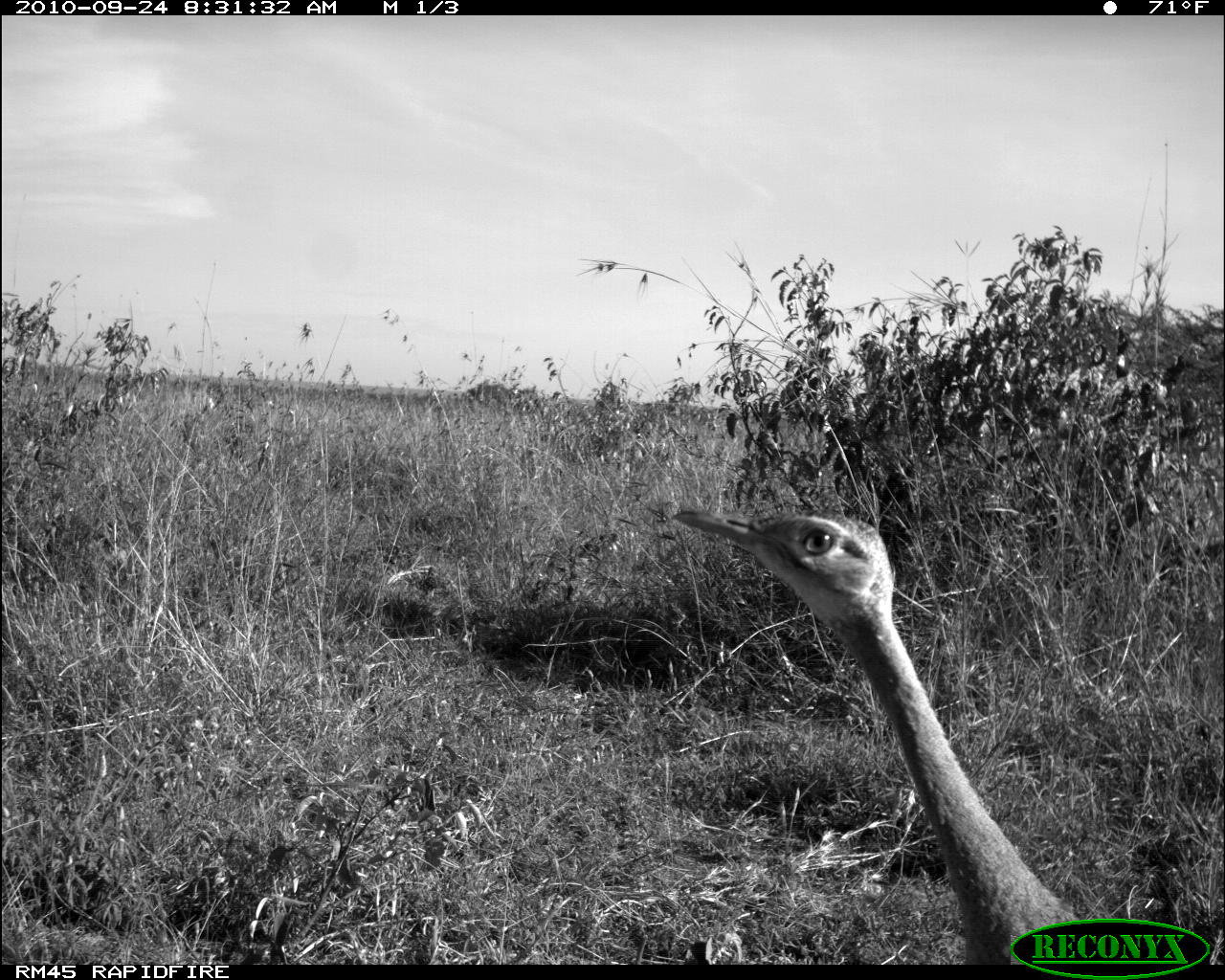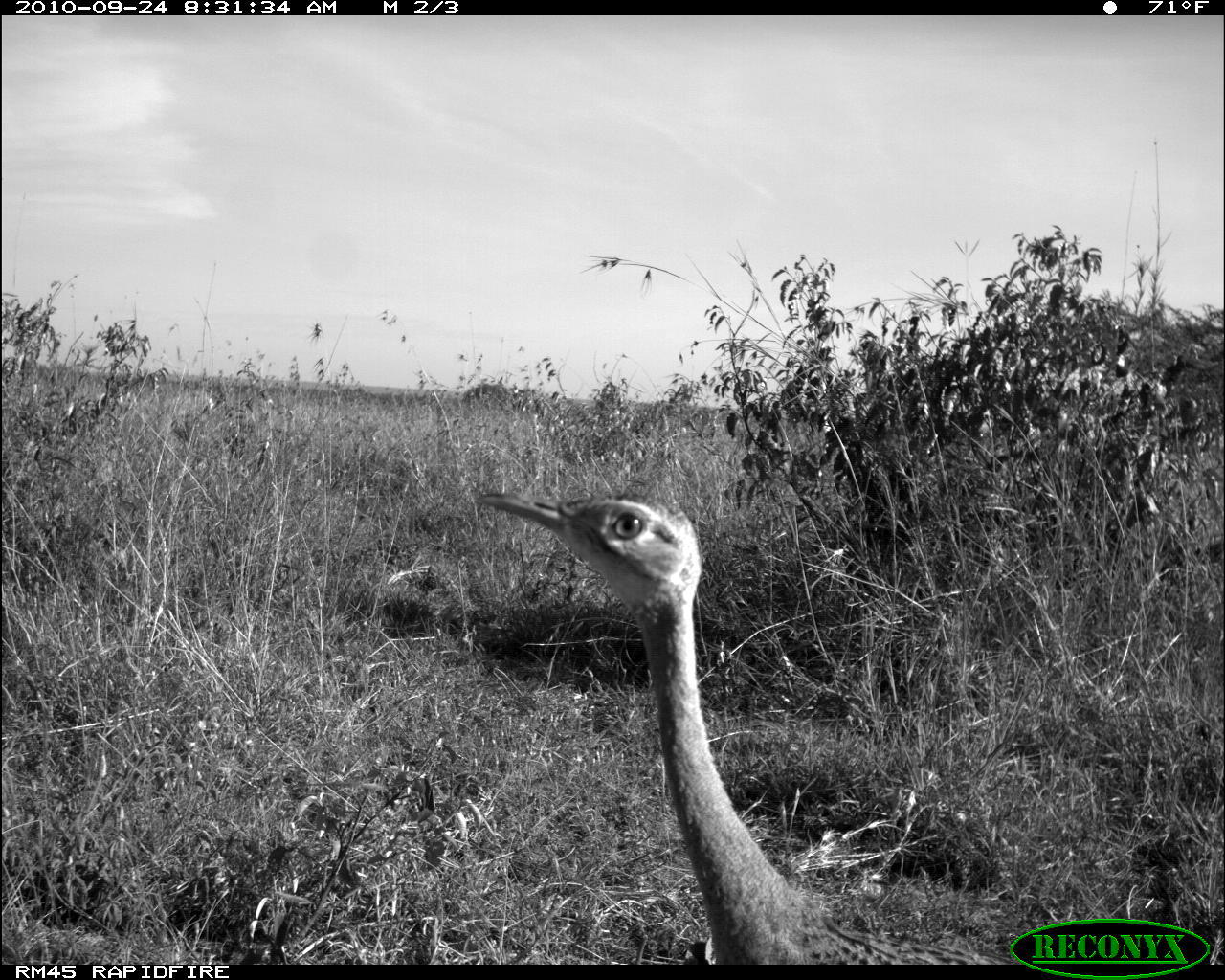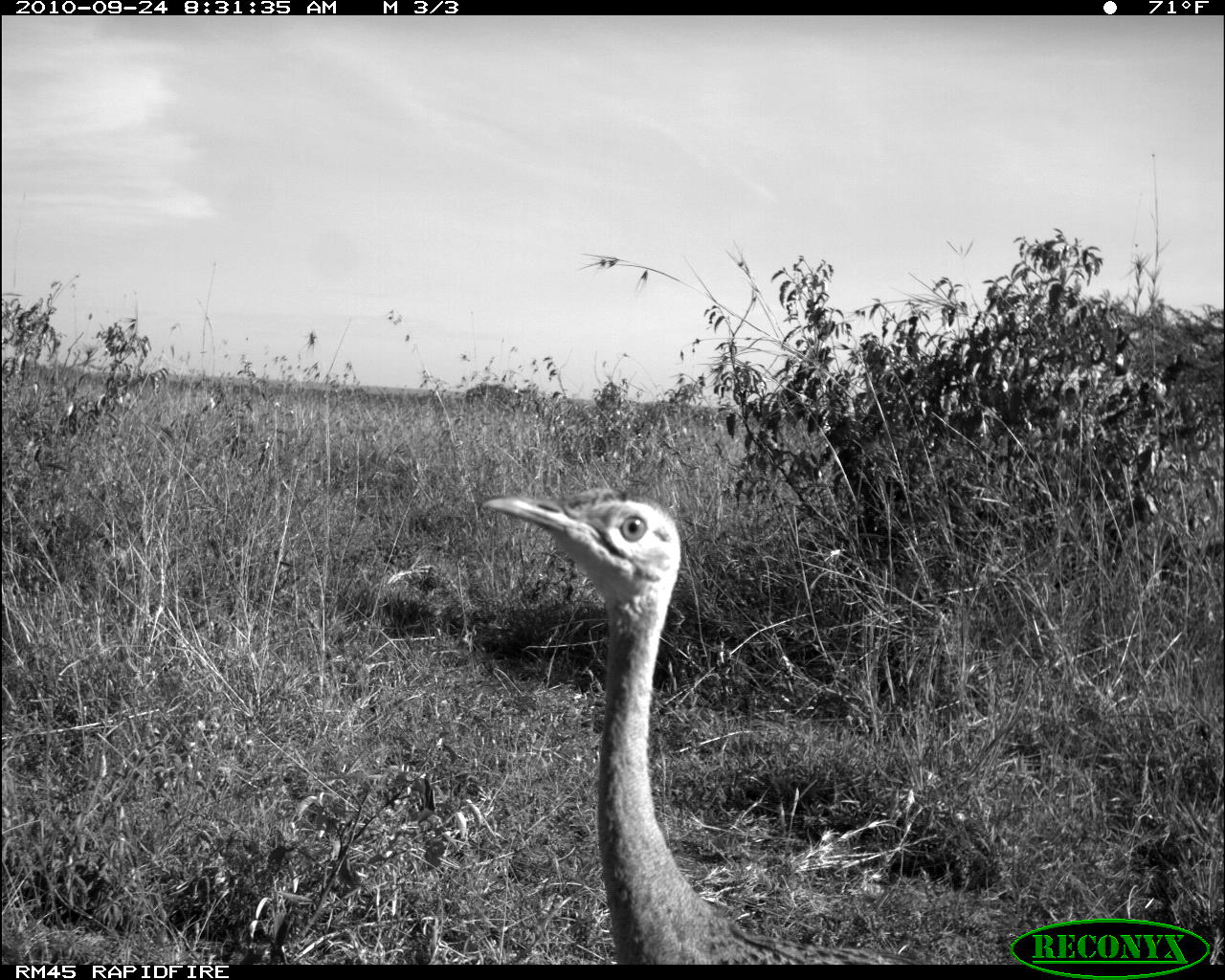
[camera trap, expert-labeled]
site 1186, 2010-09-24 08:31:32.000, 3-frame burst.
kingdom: Animalia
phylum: Chordata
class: Aves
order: Otidiformes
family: Otididae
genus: Lissotis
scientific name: Lissotis melanogaster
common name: black-bellied bustard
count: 1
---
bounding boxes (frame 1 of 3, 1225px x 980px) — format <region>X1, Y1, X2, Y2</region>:
lissotis melanogaster: <region>671, 506, 1225, 964</region>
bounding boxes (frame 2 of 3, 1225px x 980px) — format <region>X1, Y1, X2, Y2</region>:
lissotis melanogaster: <region>473, 493, 1039, 964</region>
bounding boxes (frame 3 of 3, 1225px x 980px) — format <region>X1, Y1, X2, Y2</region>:
lissotis melanogaster: <region>477, 485, 904, 964</region>